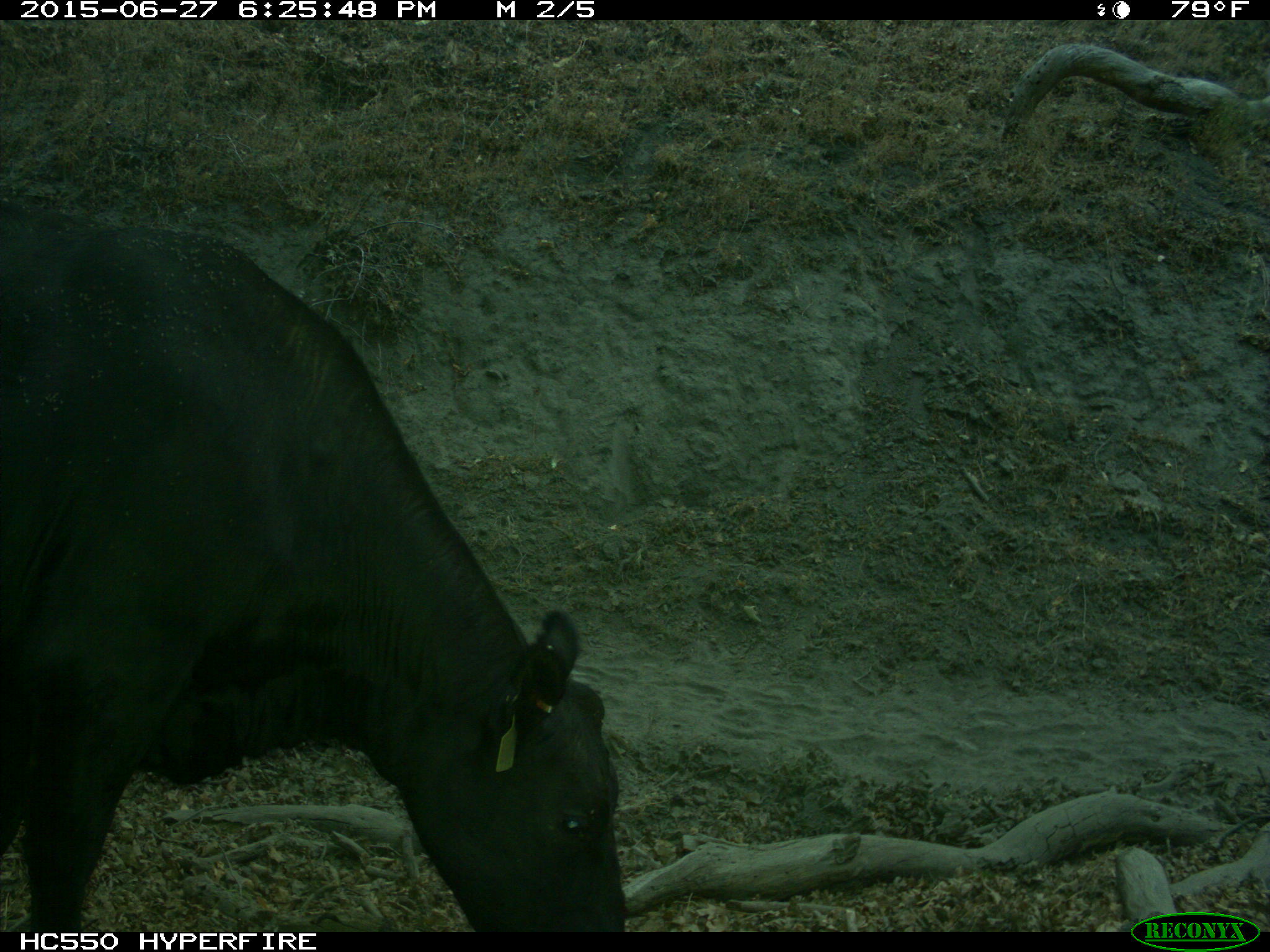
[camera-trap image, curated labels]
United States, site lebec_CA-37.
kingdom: Animalia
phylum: Chordata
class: Mammalia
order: Artiodactyla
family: Bovidae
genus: Bos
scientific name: Bos taurus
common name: domestic cow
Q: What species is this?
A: Bos taurus (domestic cow).